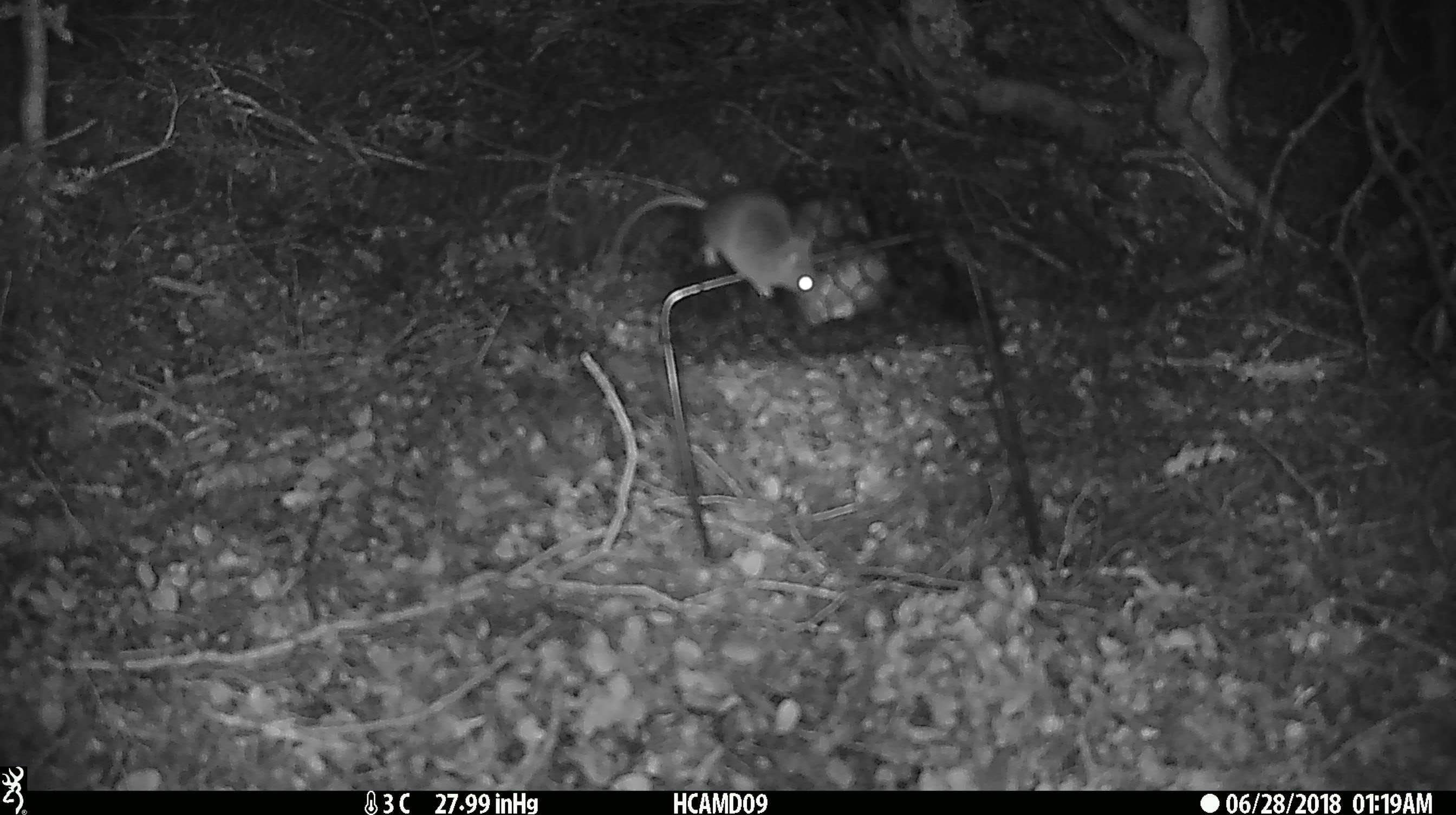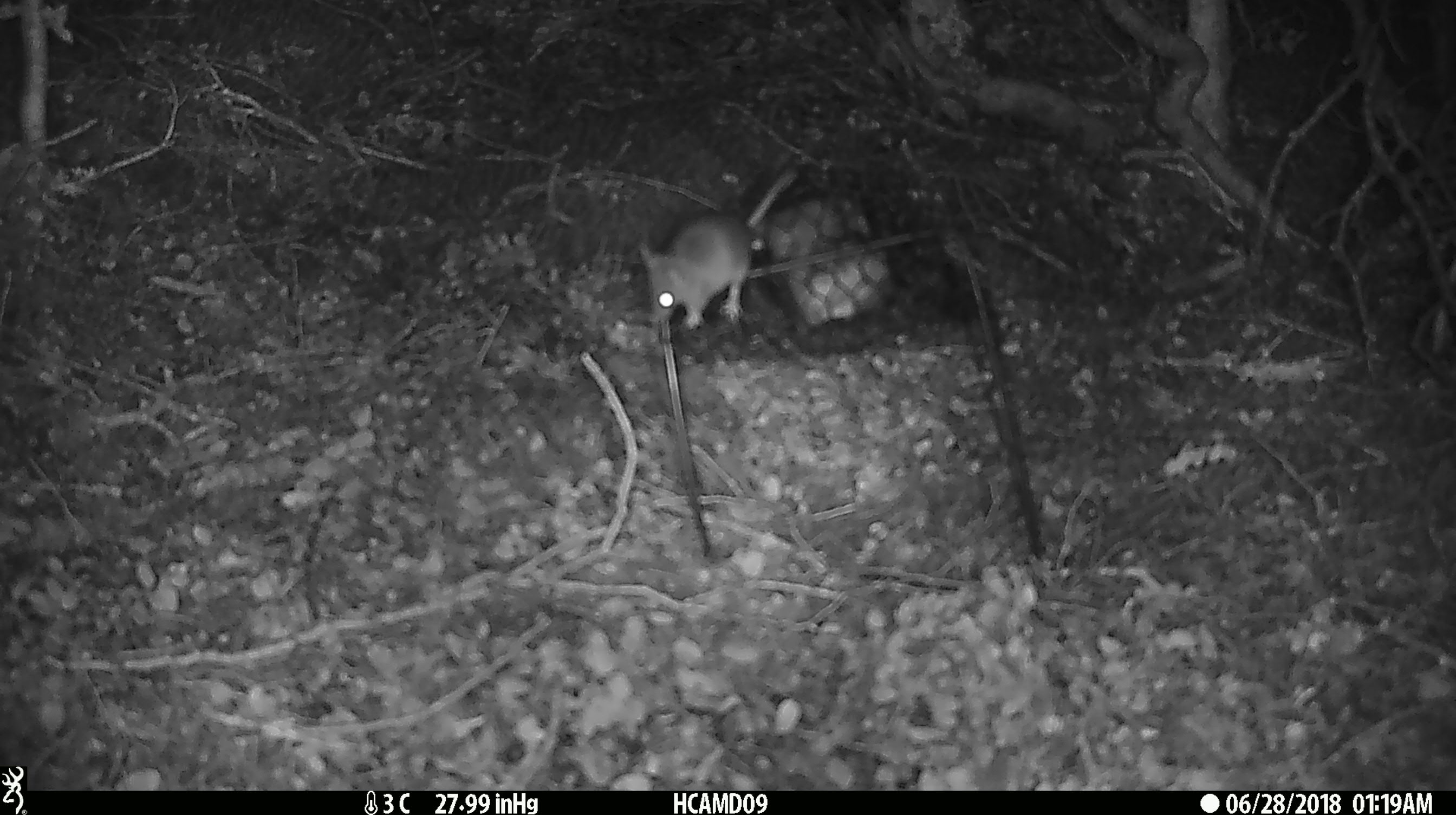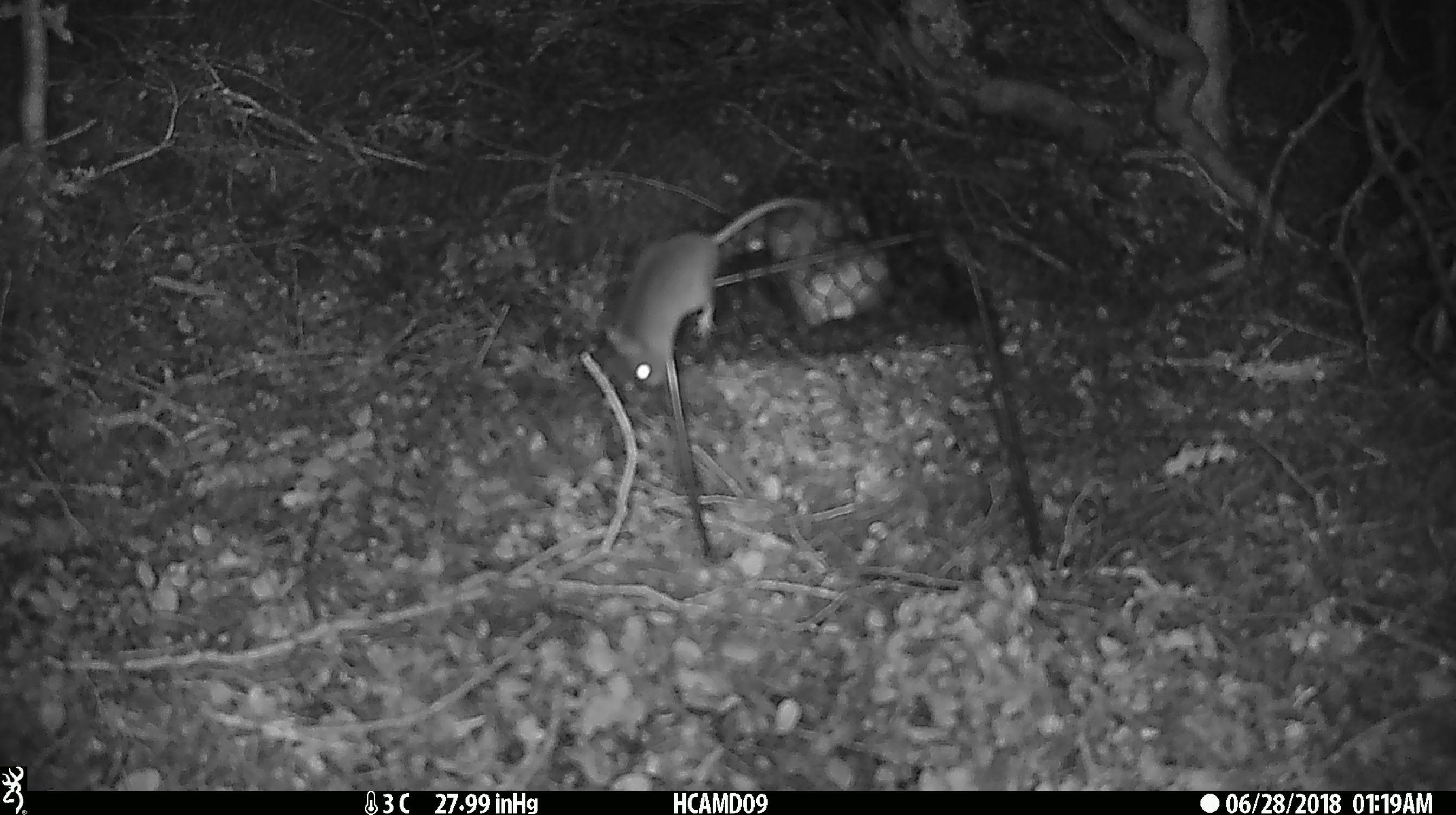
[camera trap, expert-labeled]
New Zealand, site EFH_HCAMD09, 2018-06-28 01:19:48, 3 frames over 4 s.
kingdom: Animalia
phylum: Chordata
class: Mammalia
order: Rodentia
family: Muridae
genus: Mus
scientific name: Mus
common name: mouse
Mouse (Mus).